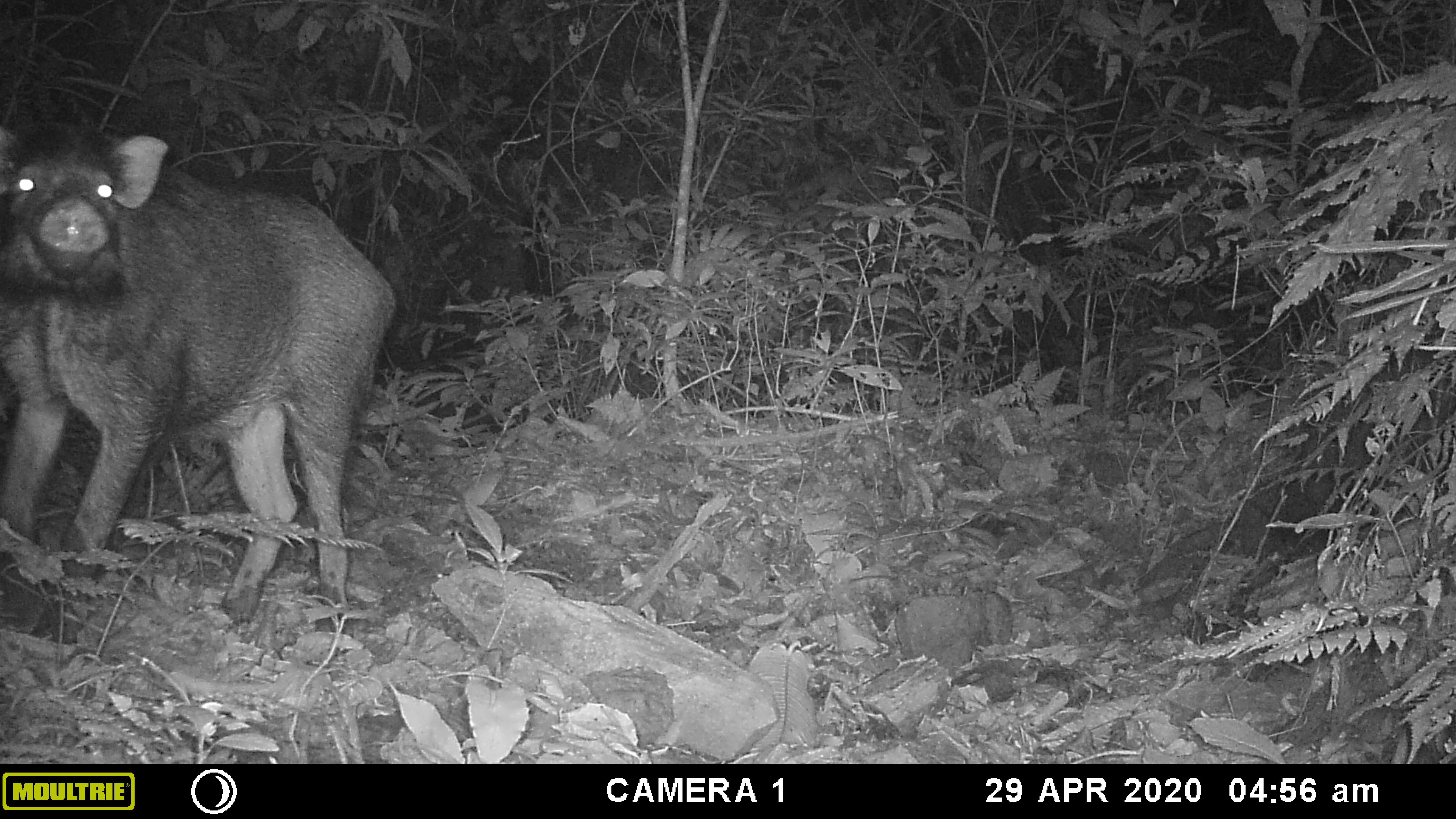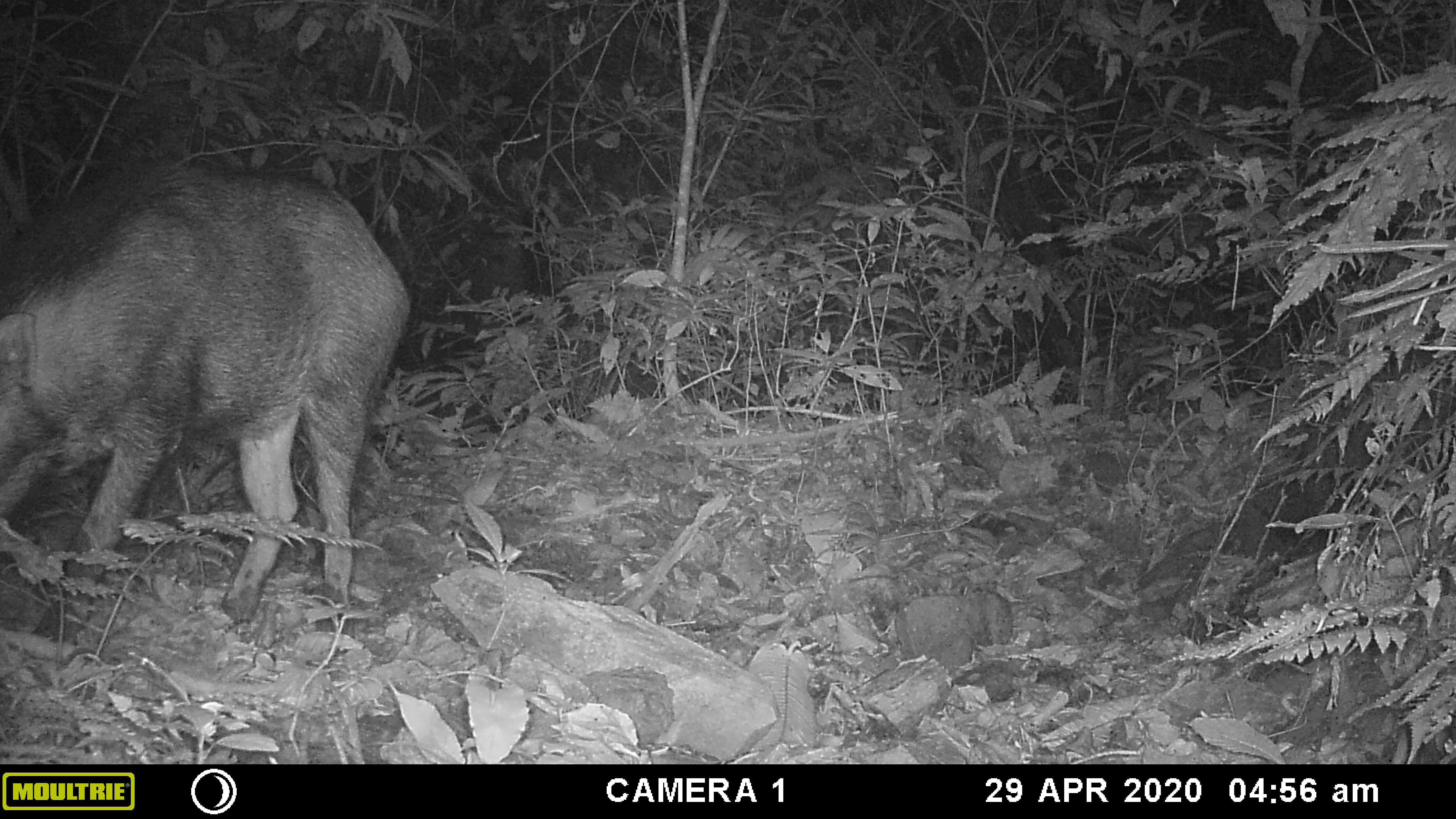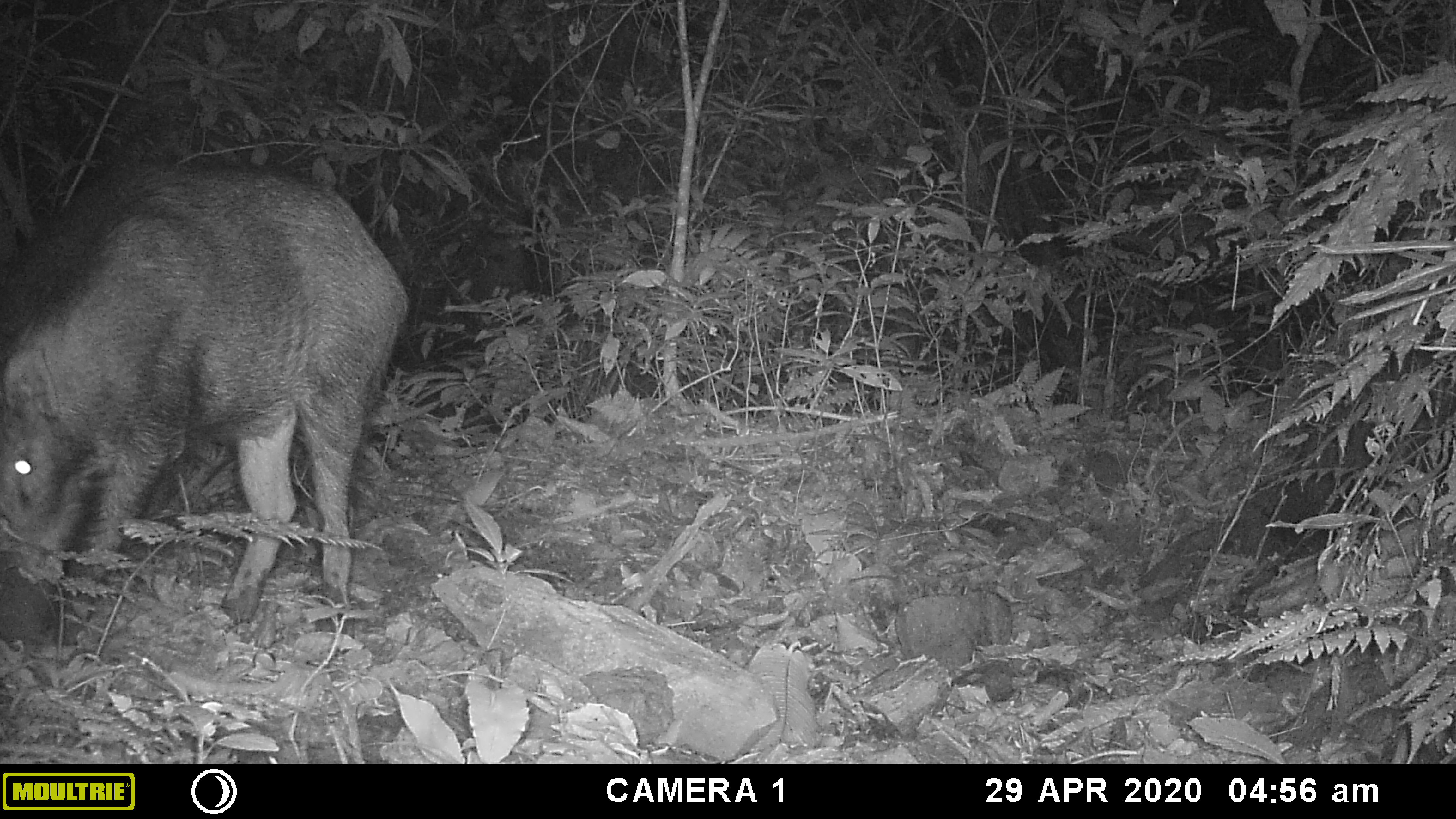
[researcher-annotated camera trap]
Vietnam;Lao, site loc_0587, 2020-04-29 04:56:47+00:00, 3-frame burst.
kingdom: Animalia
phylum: Chordata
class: Mammalia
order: Artiodactyla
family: Suidae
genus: Sus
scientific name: Sus scrofa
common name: eurasian wild pig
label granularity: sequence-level